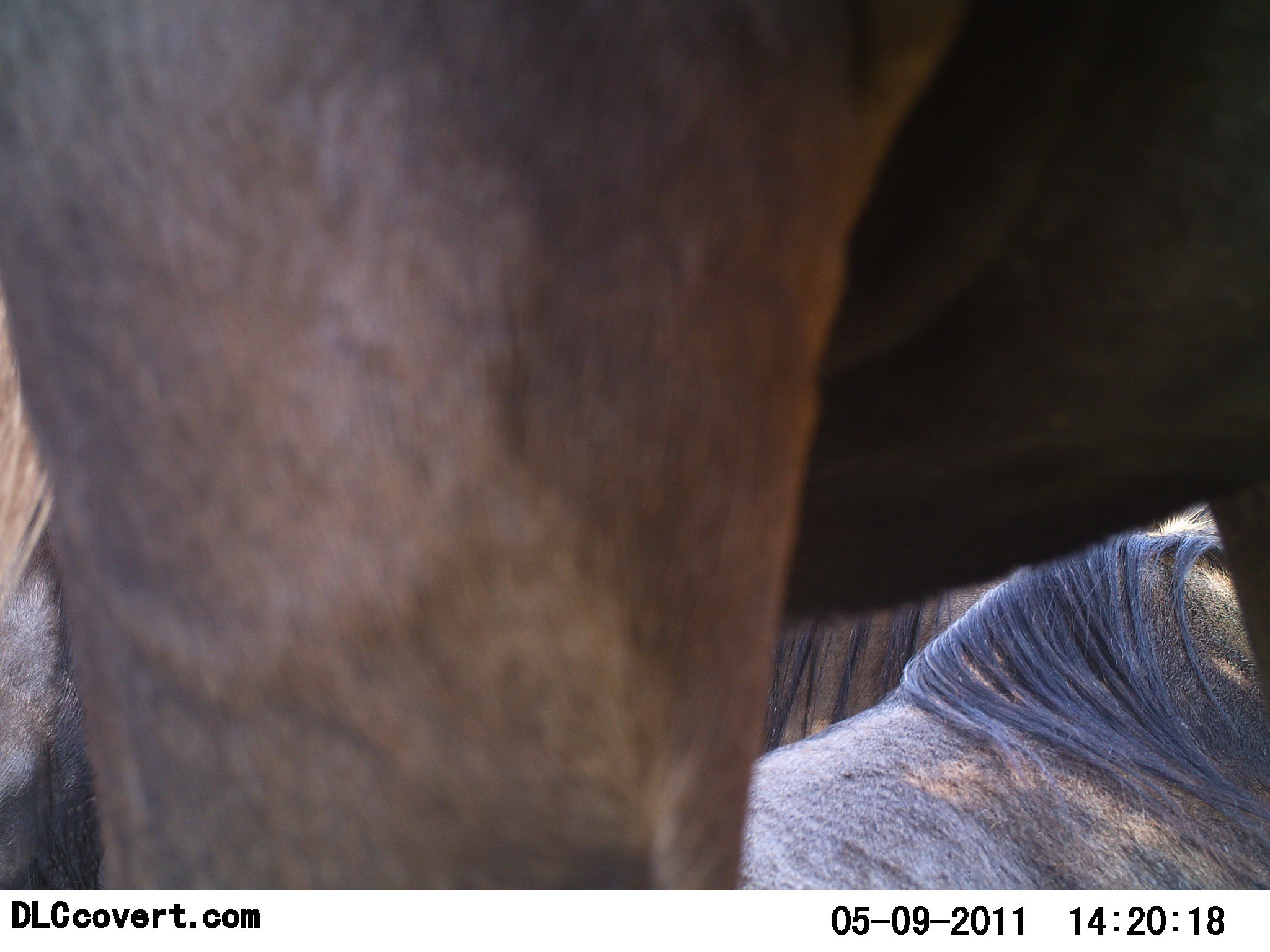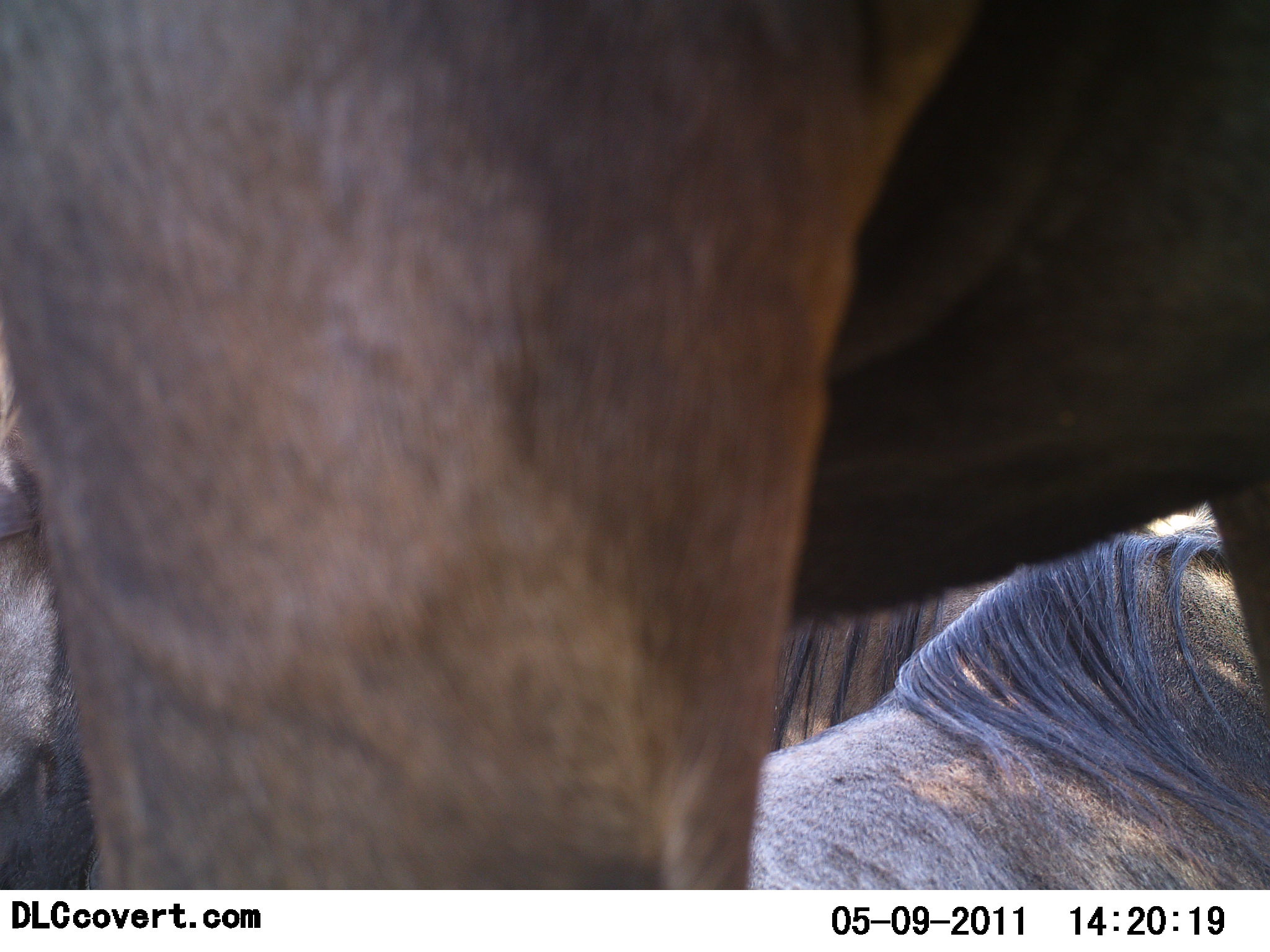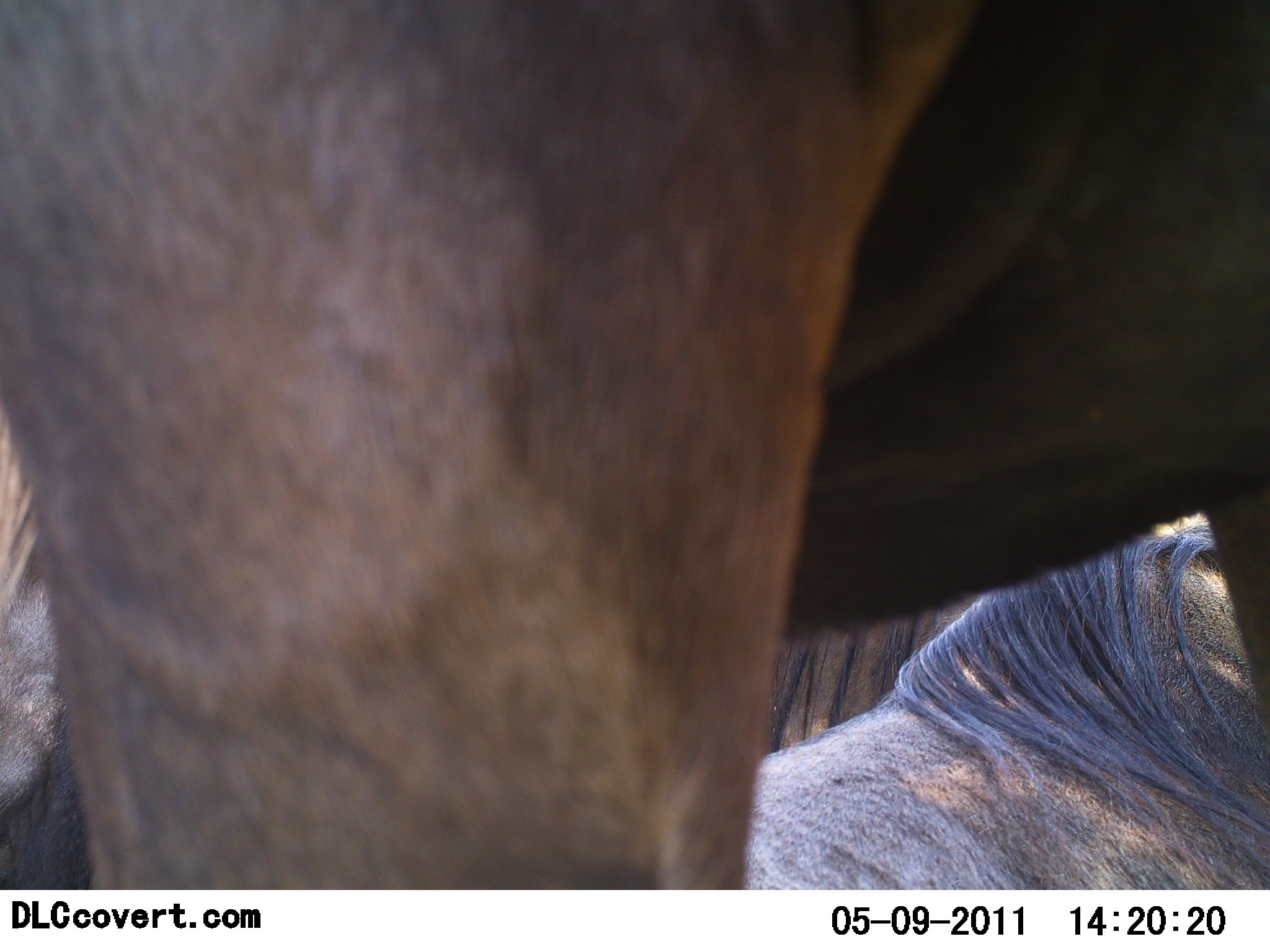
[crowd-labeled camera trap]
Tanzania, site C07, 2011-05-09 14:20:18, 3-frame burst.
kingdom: Animalia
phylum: Chordata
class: Mammalia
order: Artiodactyla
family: Bovidae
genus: Connochaetes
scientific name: Connochaetes taurinus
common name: blue wildebeest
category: wildebeest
Wildebeest (blue wildebeest) (Connochaetes taurinus), count 3. Behavior (volunteer vote fractions): standing 92%, resting 83%, moving 0%, interacting 0%. Young present (vote fraction): 8%. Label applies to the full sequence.